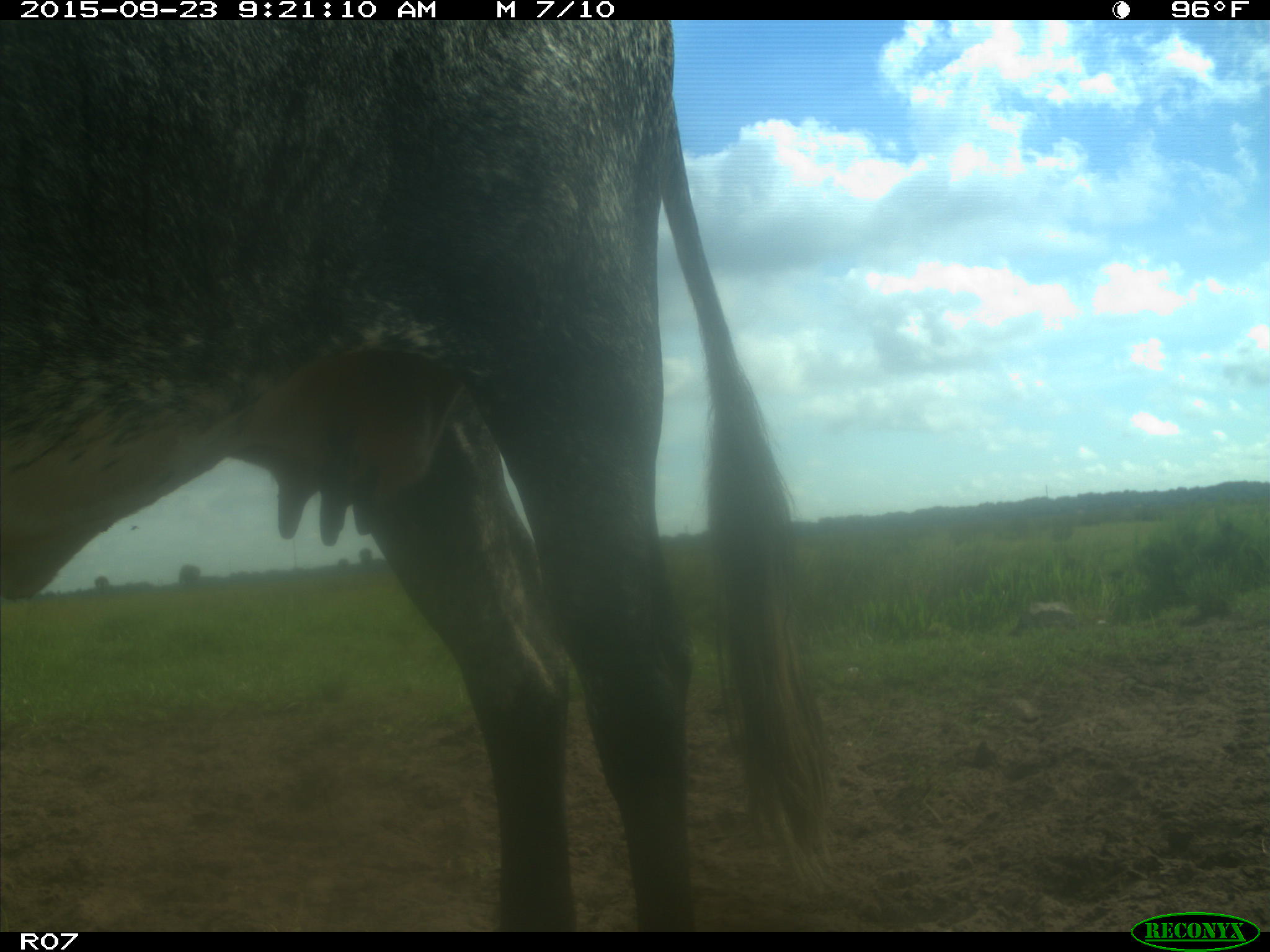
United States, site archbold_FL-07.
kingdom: Animalia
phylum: Chordata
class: Mammalia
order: Artiodactyla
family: Bovidae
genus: Bos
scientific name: Bos taurus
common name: domestic cow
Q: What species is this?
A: Bos taurus (domestic cow).